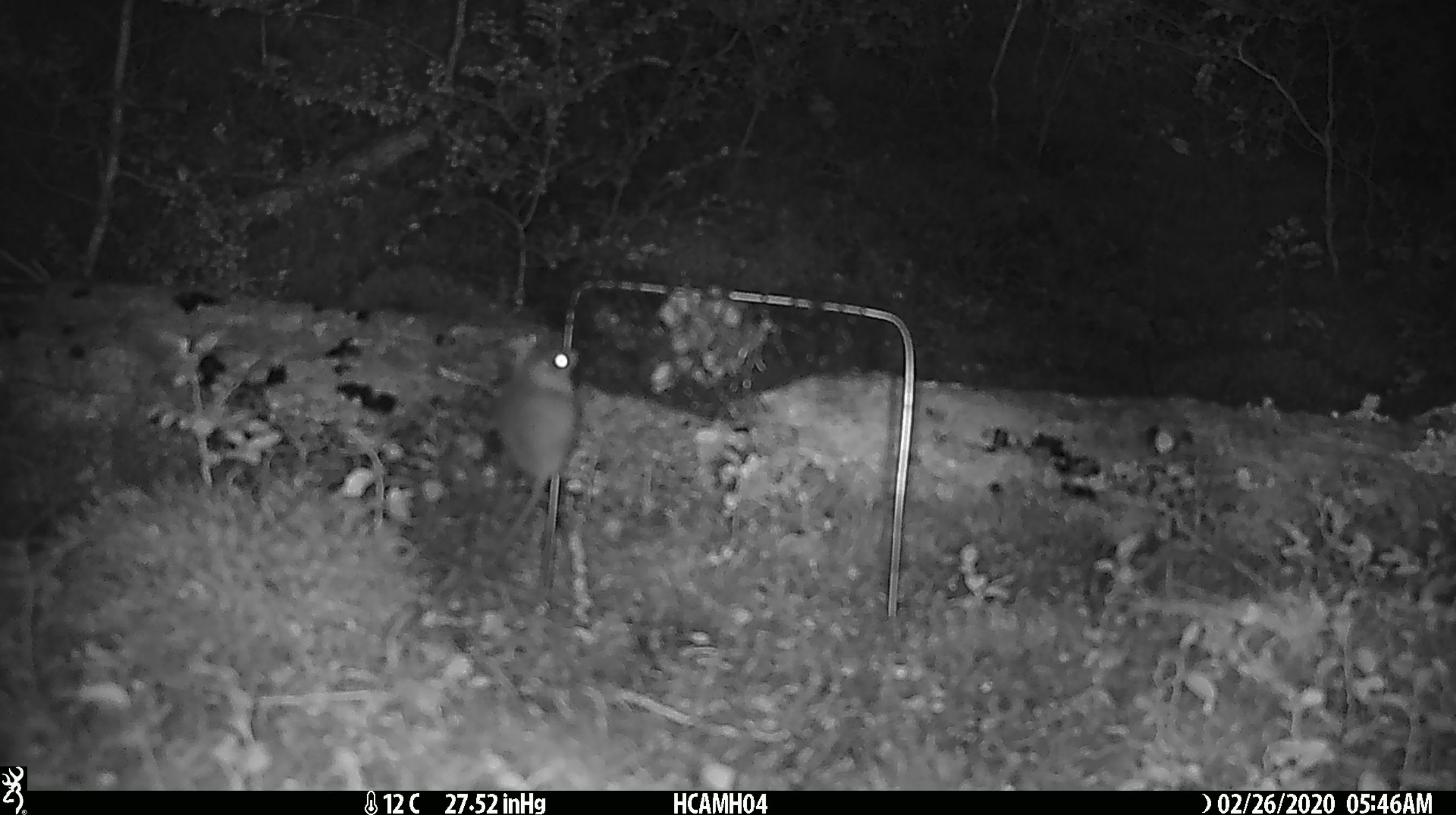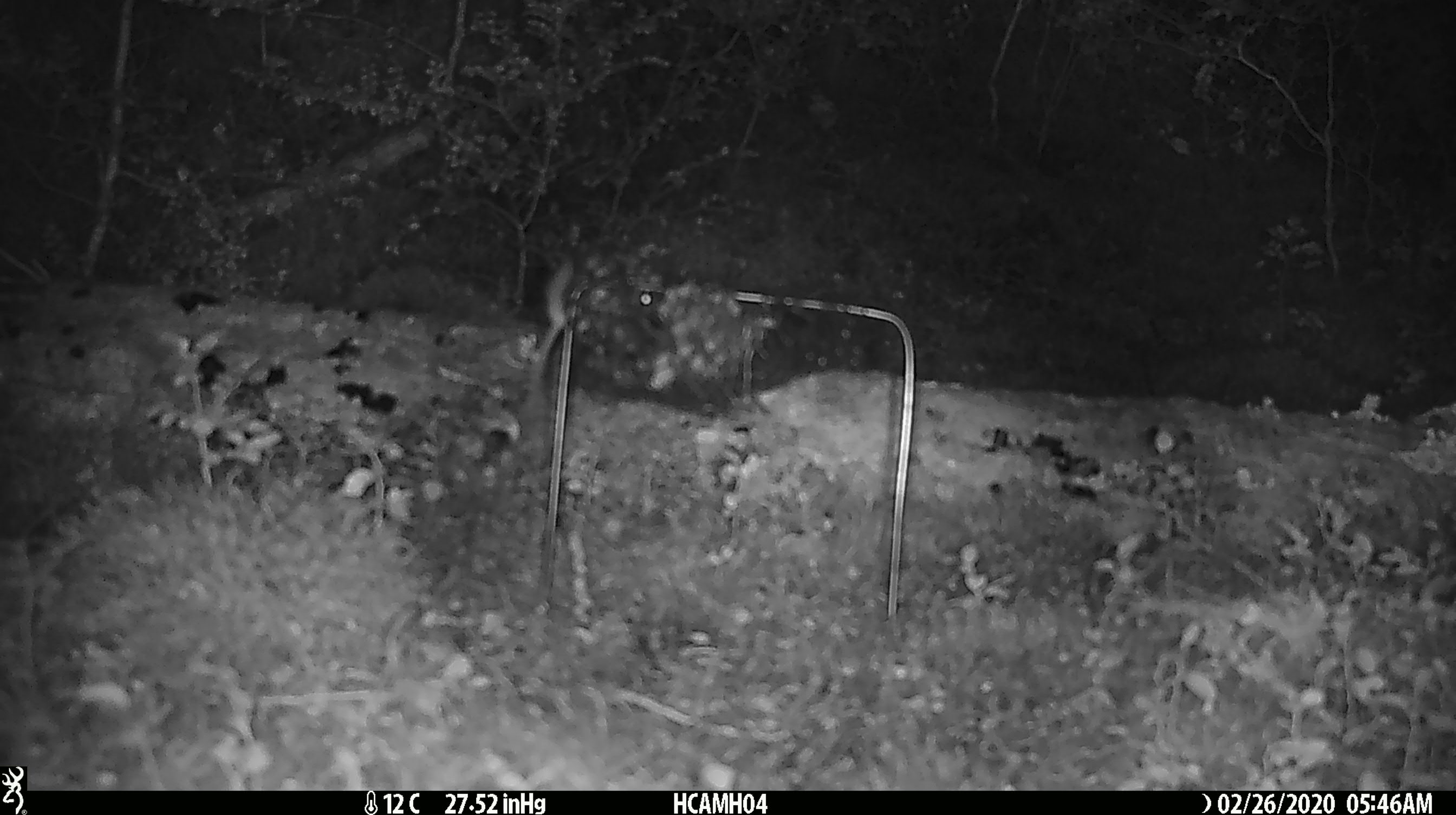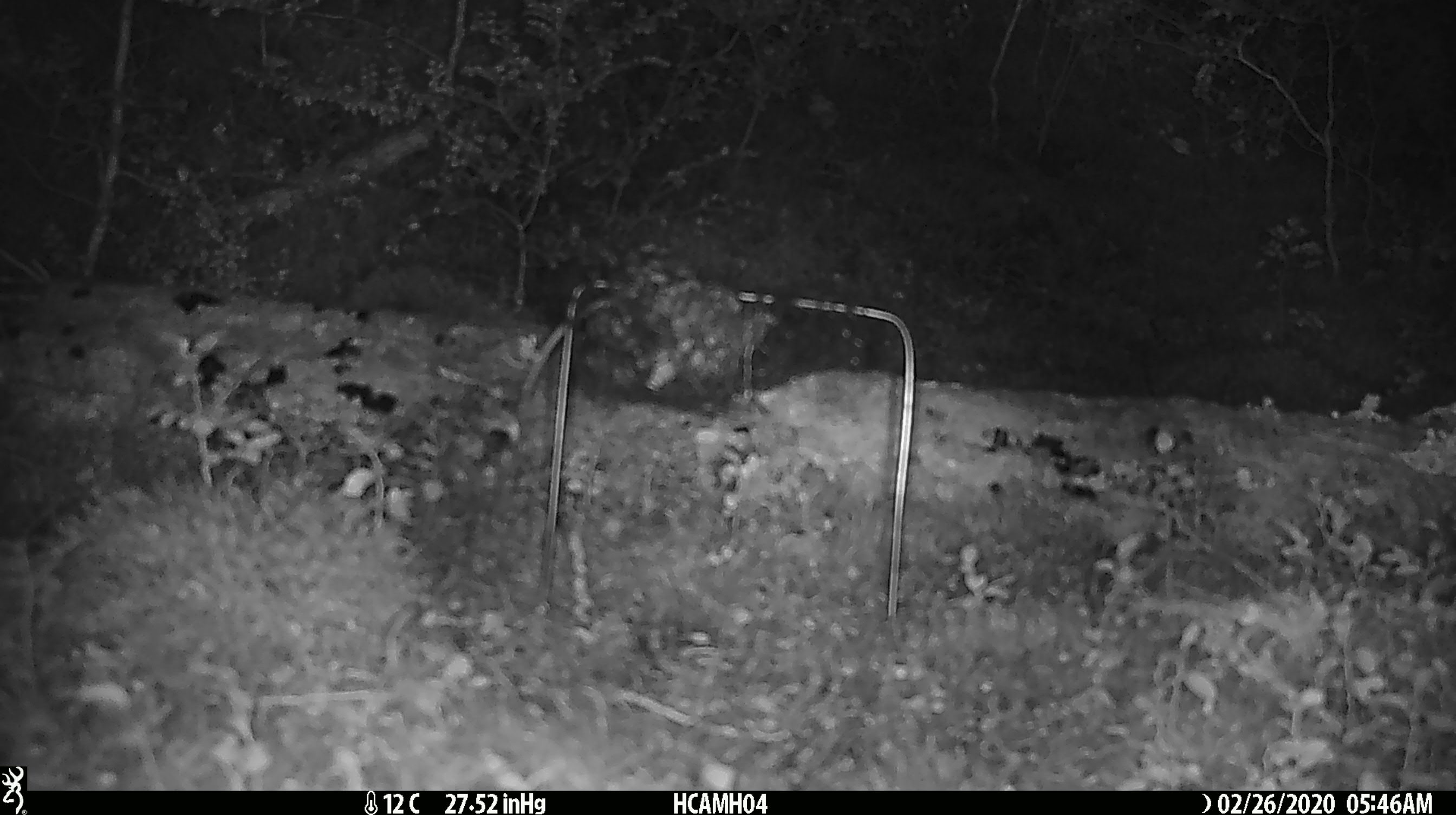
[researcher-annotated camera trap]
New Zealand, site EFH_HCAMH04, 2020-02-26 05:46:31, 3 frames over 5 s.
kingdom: Animalia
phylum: Chordata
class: Mammalia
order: Rodentia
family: Muridae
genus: Mus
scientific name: Mus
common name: mouse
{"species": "mouse (Mus)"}